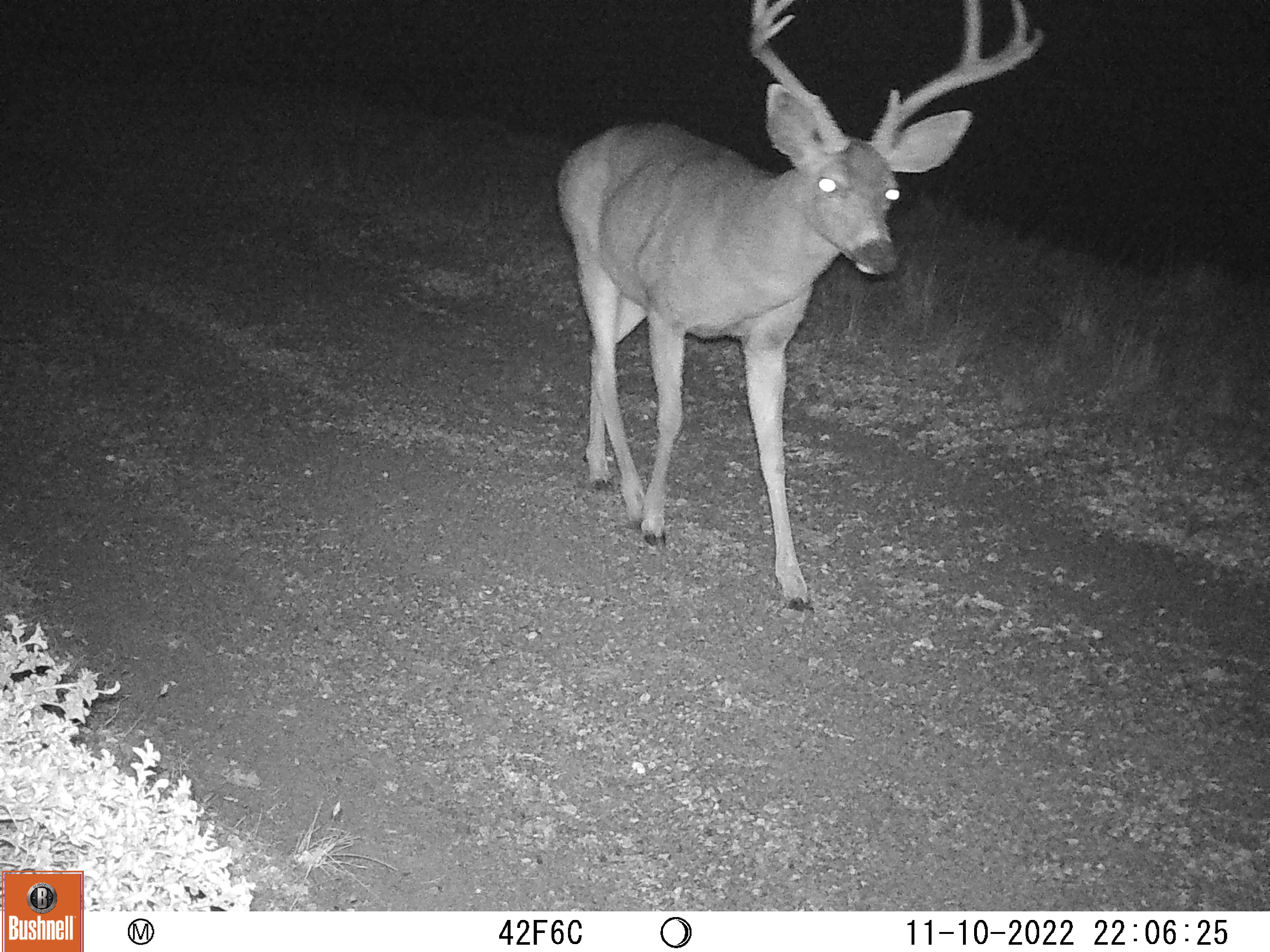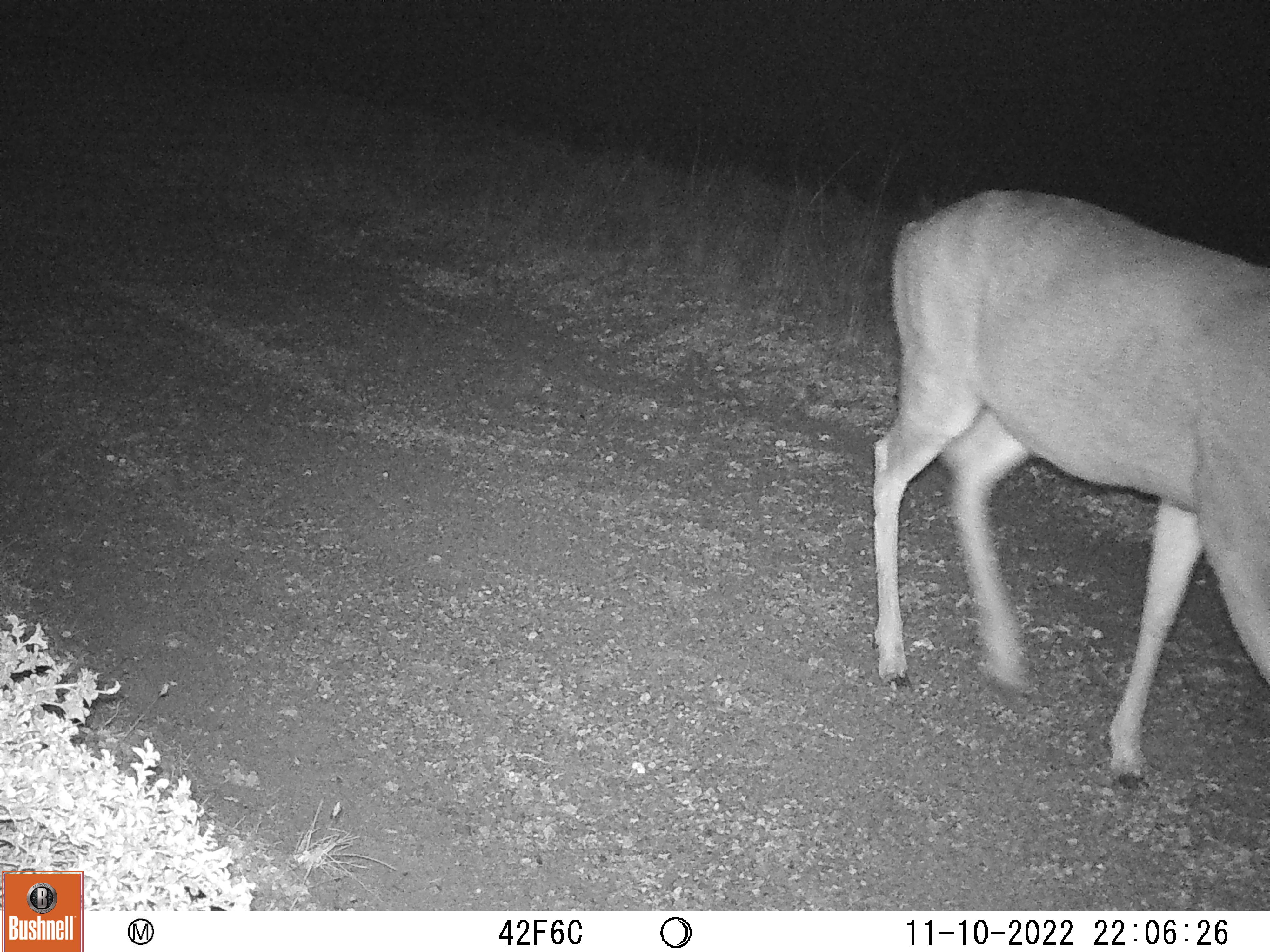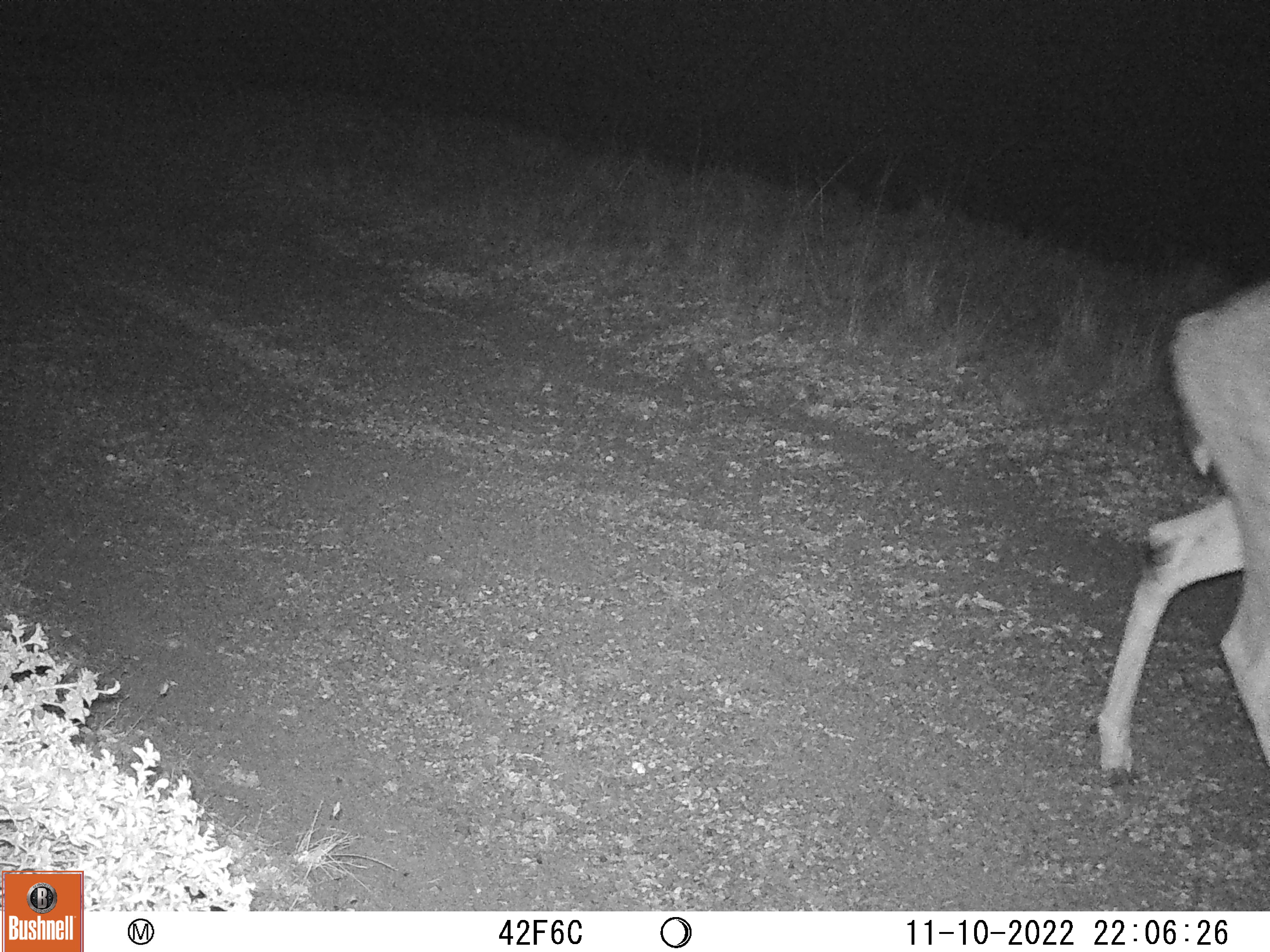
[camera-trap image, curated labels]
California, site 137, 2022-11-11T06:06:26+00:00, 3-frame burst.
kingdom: Animalia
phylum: Chordata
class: Mammalia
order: Artiodactyla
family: Cervidae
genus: Odocoileus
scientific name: Odocoileus hemionus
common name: mule deer